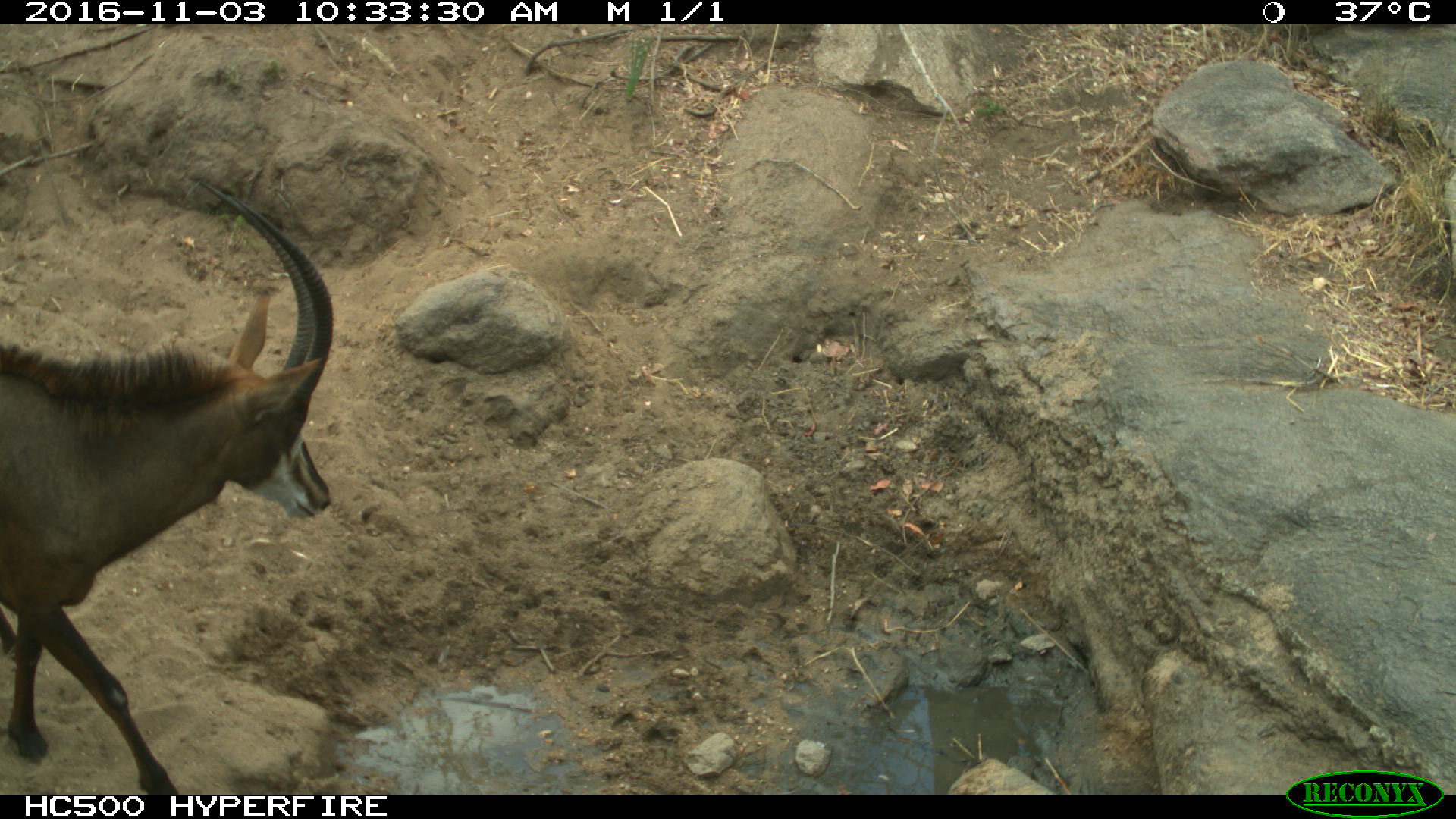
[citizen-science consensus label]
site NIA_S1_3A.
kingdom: Animalia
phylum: Chordata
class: Mammalia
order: Artiodactyla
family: Bovidae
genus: Hippotragus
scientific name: Hippotragus niger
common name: sable antelope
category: sable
Sable (sable antelope) (Hippotragus niger), count 1. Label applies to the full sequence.